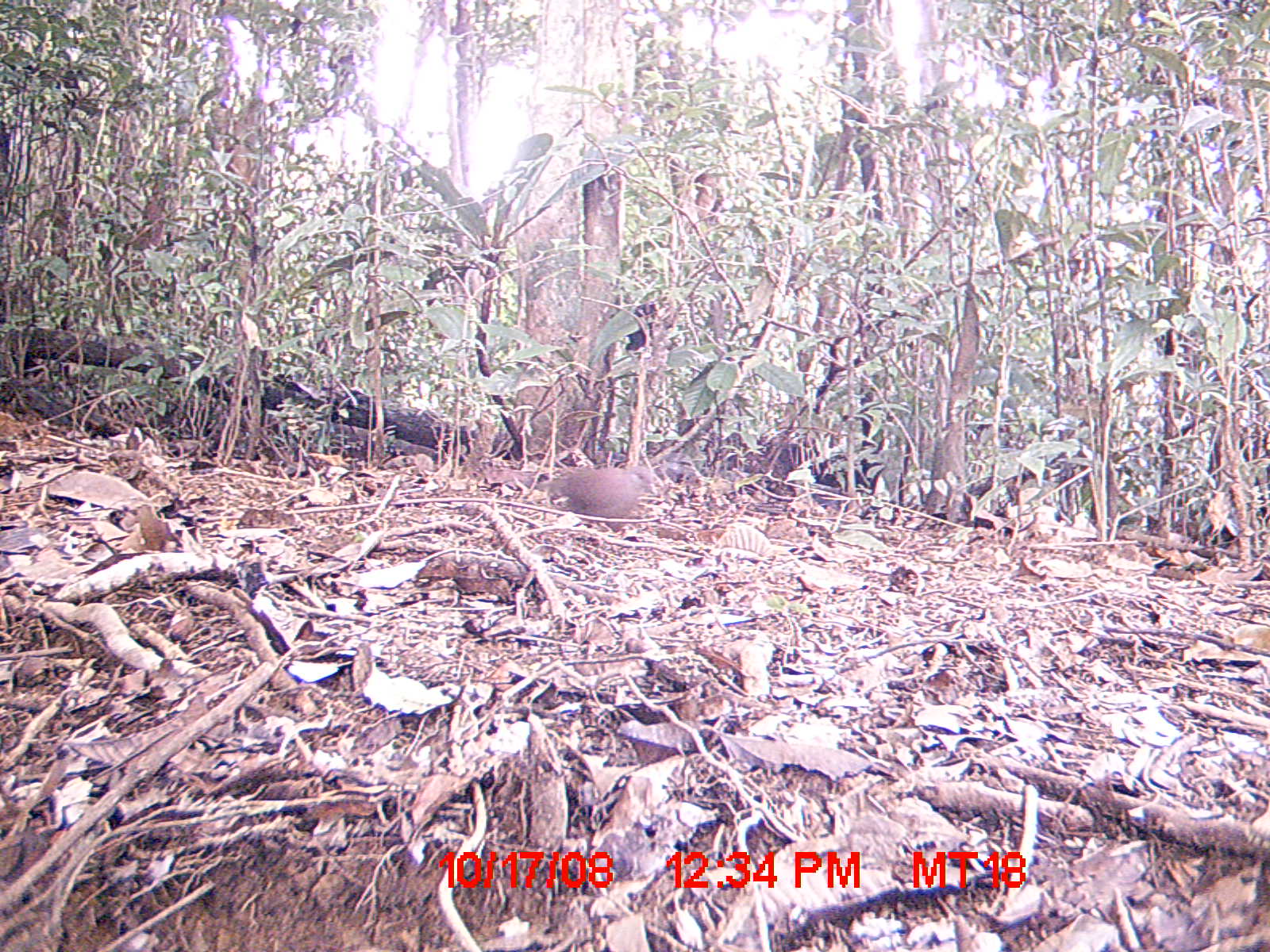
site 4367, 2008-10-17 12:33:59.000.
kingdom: Animalia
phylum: Chordata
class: Aves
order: Columbiformes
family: Columbidae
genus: Streptopelia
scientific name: Streptopelia picturata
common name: madagascar turtle-dove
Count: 1.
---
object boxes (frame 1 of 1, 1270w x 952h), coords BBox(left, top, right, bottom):
streptopelia picturata: BBox(546, 465, 660, 537)